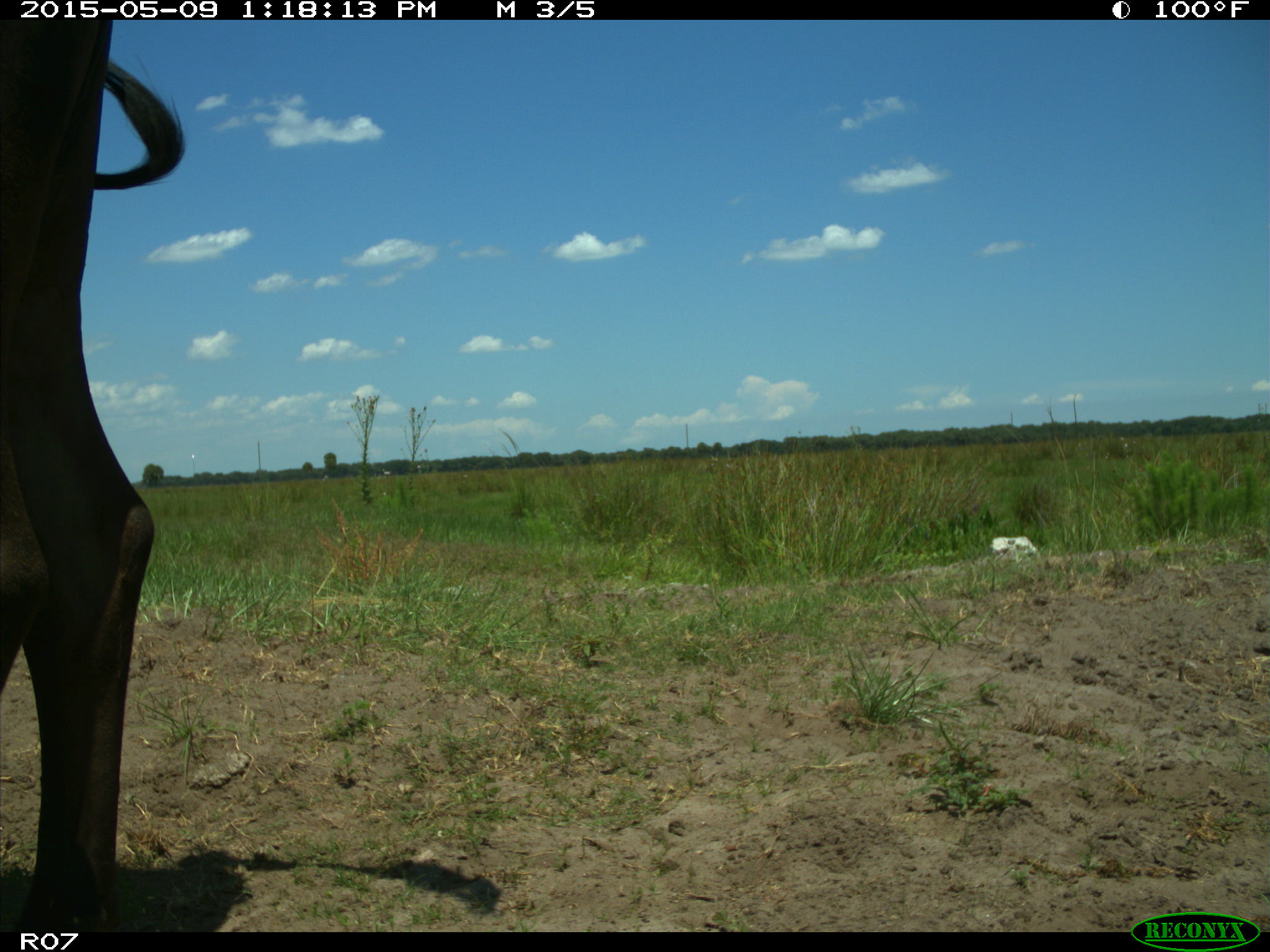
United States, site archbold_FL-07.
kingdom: Animalia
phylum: Chordata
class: Mammalia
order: Artiodactyla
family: Bovidae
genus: Bos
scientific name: Bos taurus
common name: domestic cow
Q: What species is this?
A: Bos taurus (domestic cow).